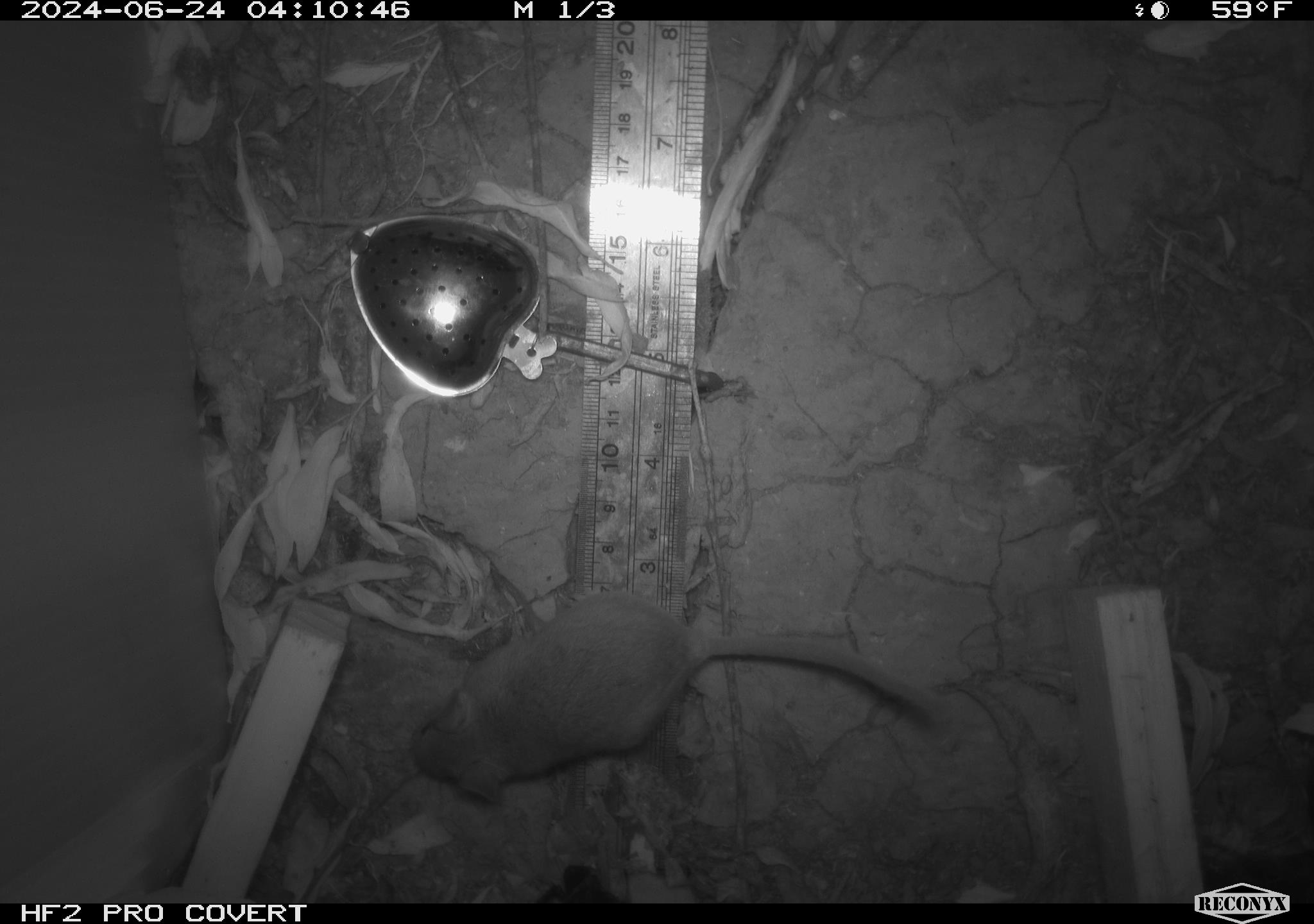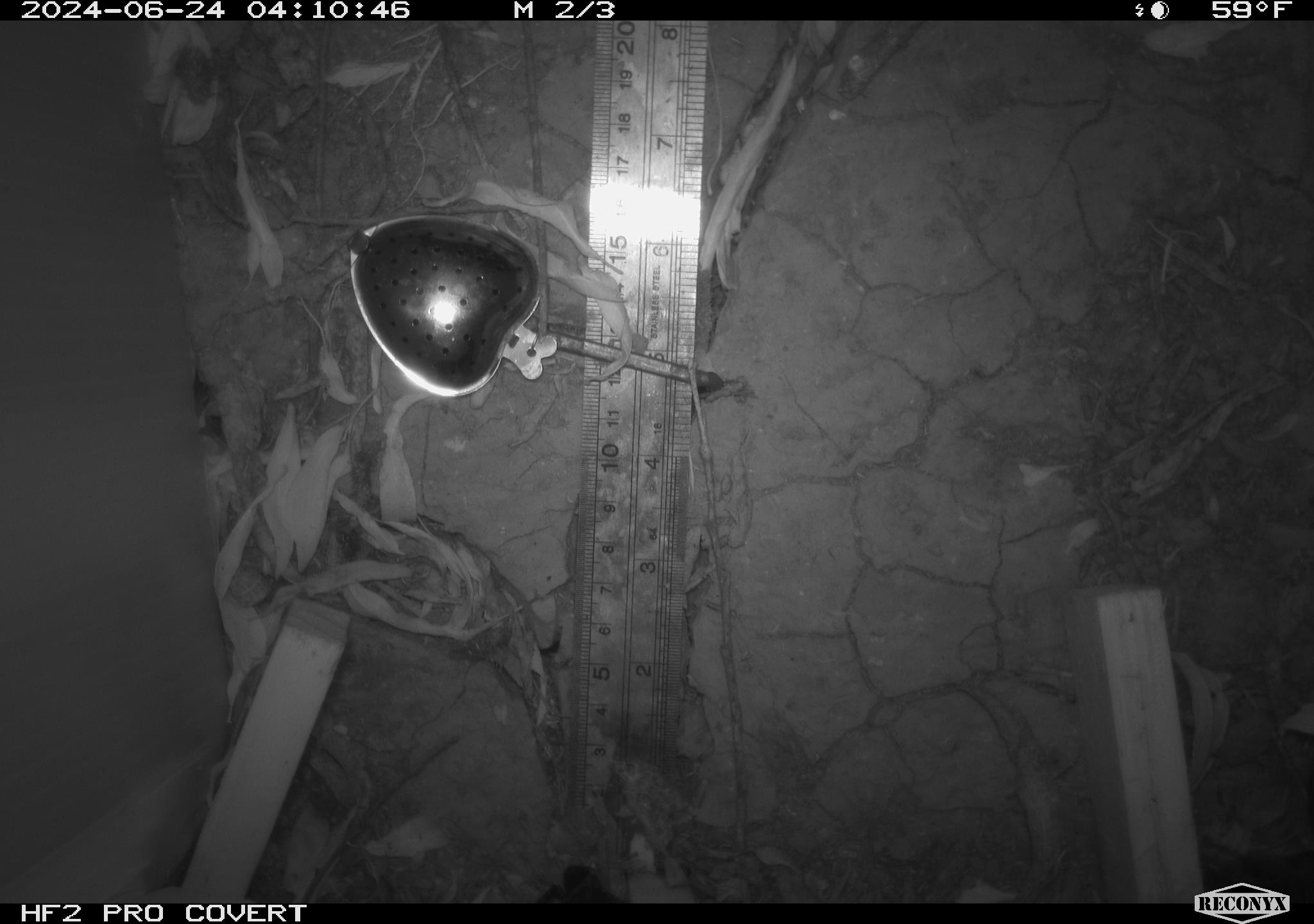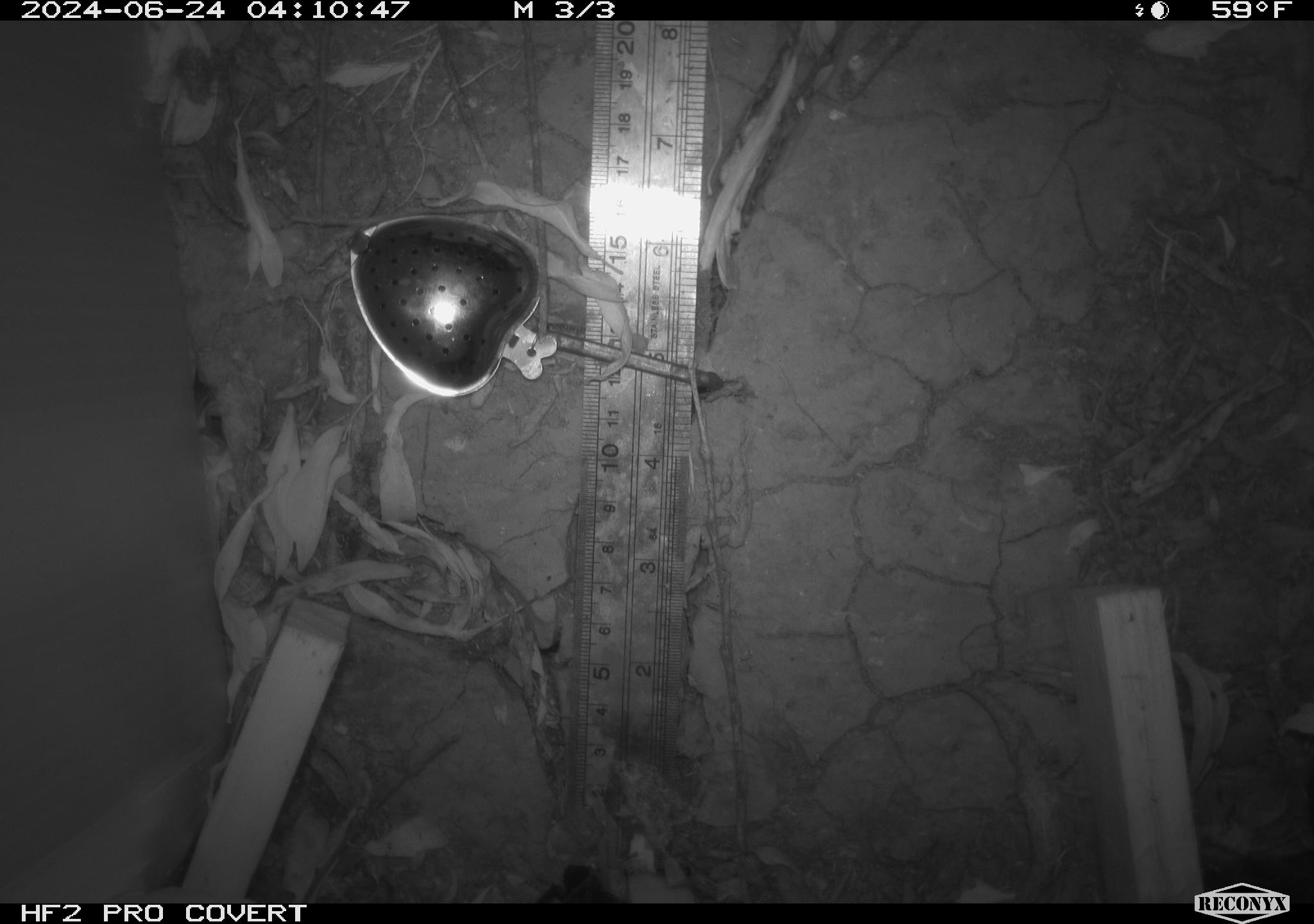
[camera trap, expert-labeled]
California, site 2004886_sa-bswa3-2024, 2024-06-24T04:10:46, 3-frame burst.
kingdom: Animalia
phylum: Chordata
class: Mammalia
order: Rodentia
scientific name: Rodentia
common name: mouse species